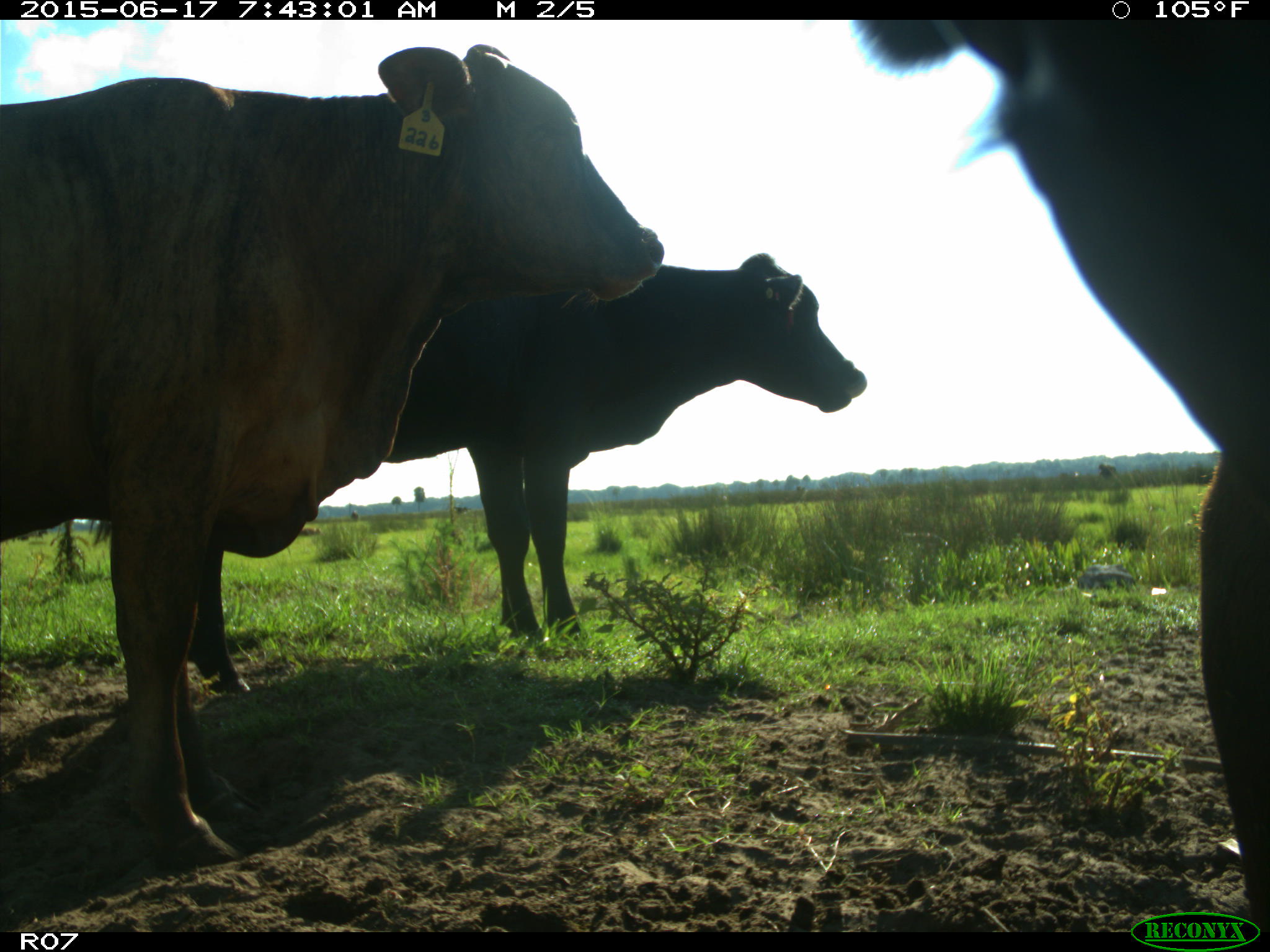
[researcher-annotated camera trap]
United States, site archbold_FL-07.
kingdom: Animalia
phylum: Chordata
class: Mammalia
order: Artiodactyla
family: Bovidae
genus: Bos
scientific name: Bos taurus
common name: domestic cow